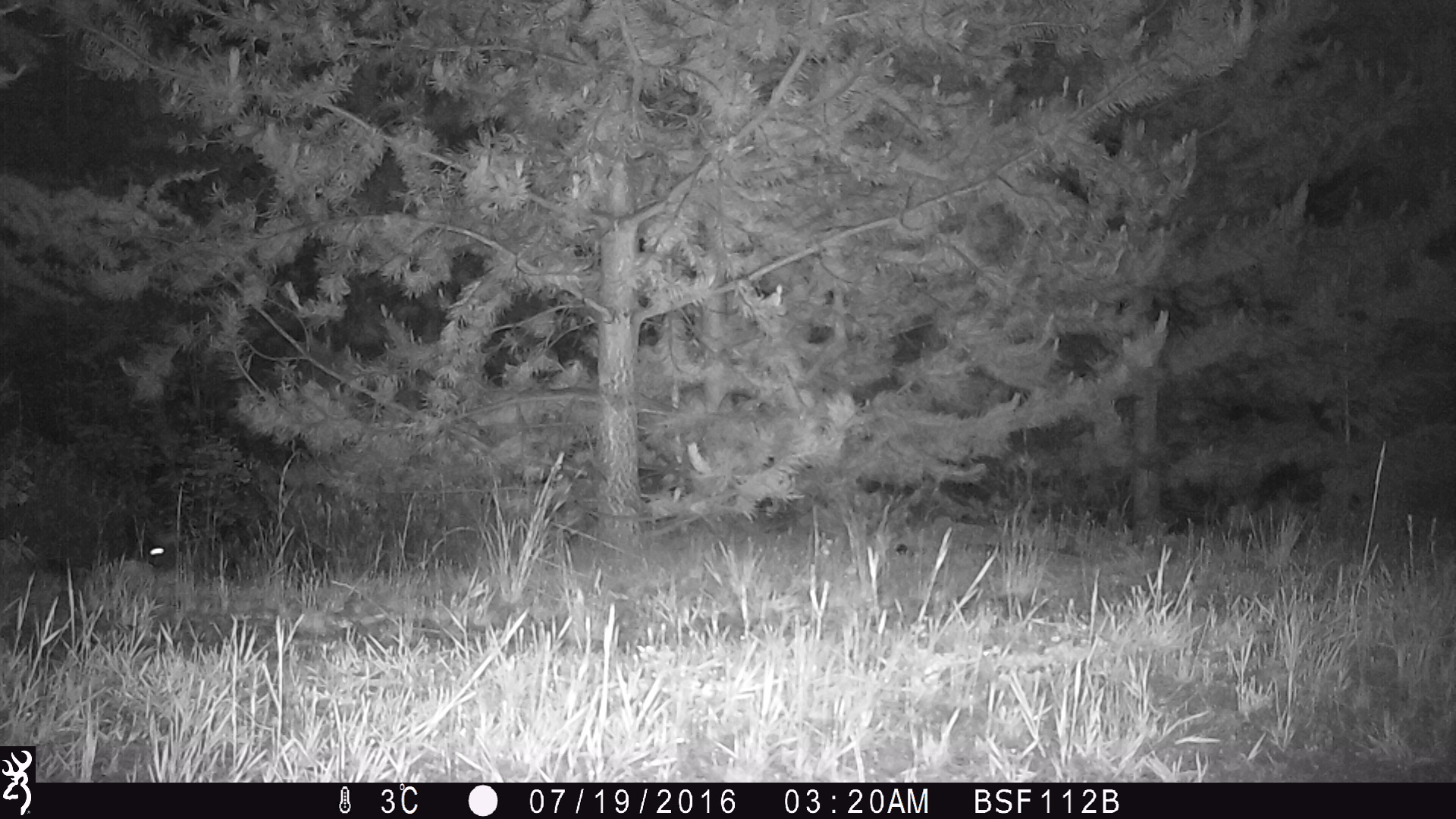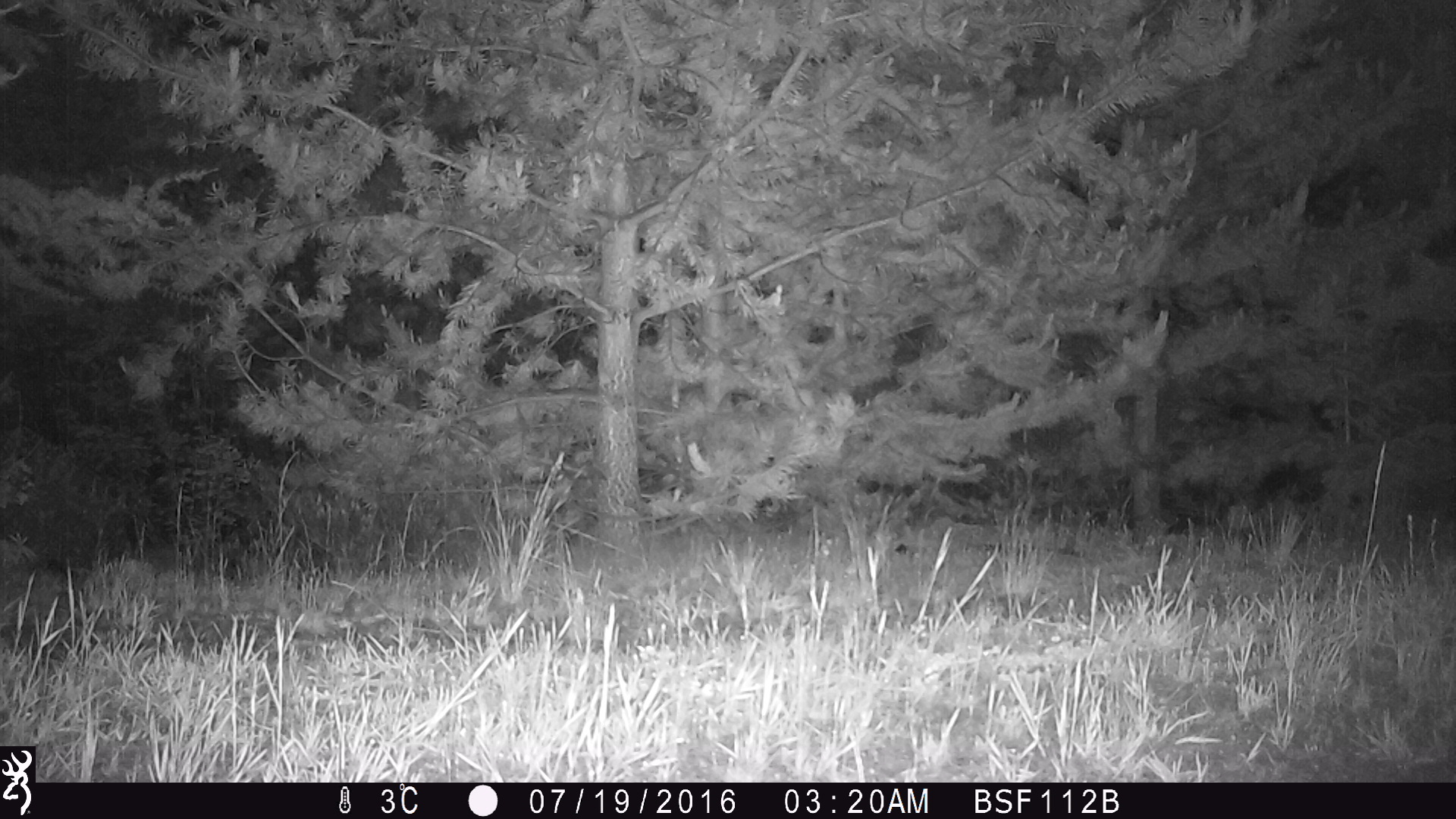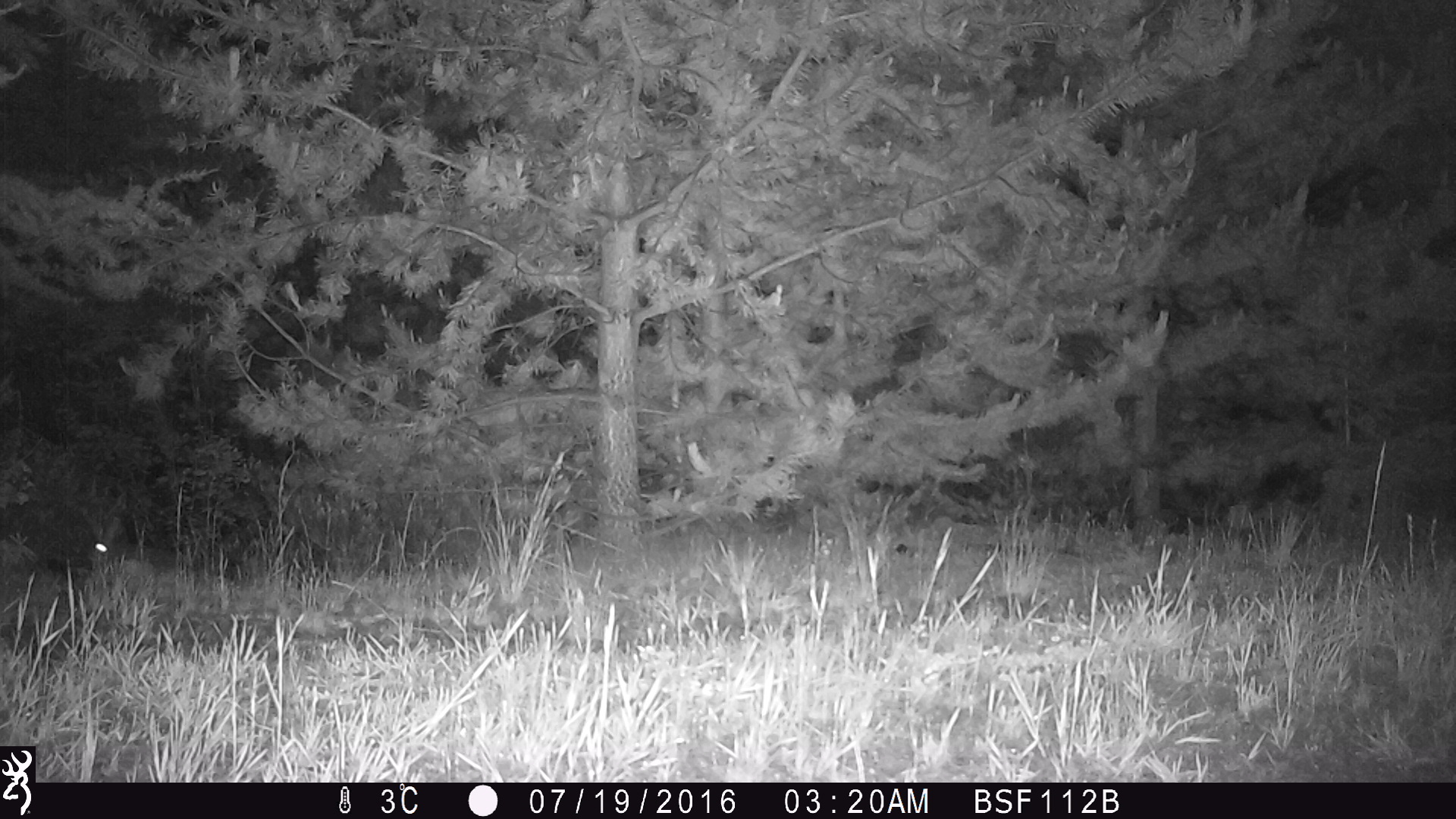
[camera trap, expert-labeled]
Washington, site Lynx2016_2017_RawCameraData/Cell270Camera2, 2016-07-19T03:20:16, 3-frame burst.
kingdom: Animalia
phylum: Chordata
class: Mammalia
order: Lagomorpha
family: Leporidae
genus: Lepus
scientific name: Lepus americanus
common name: snowshoe hare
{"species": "Lepus americanus (snowshoe hare)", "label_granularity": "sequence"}